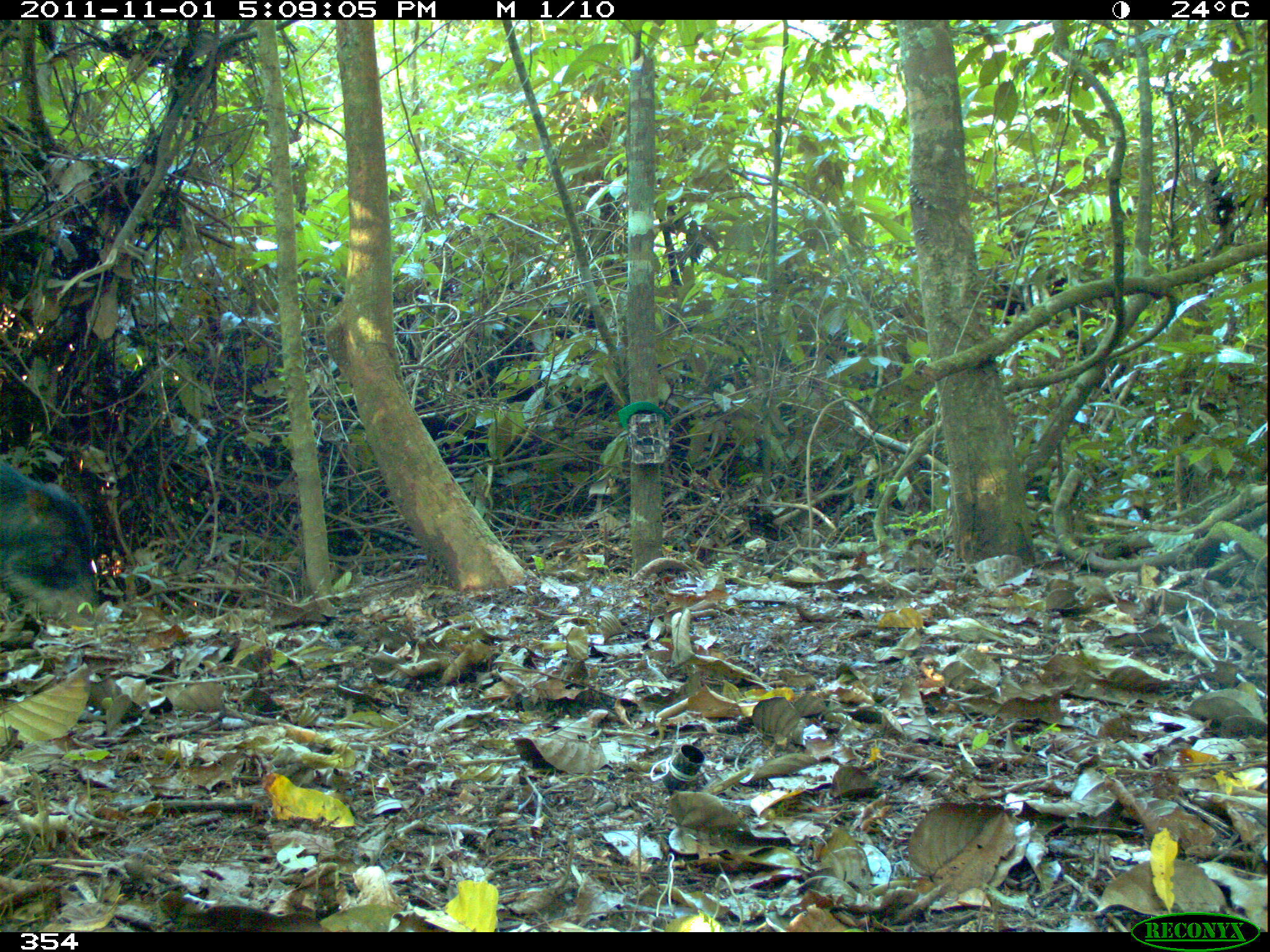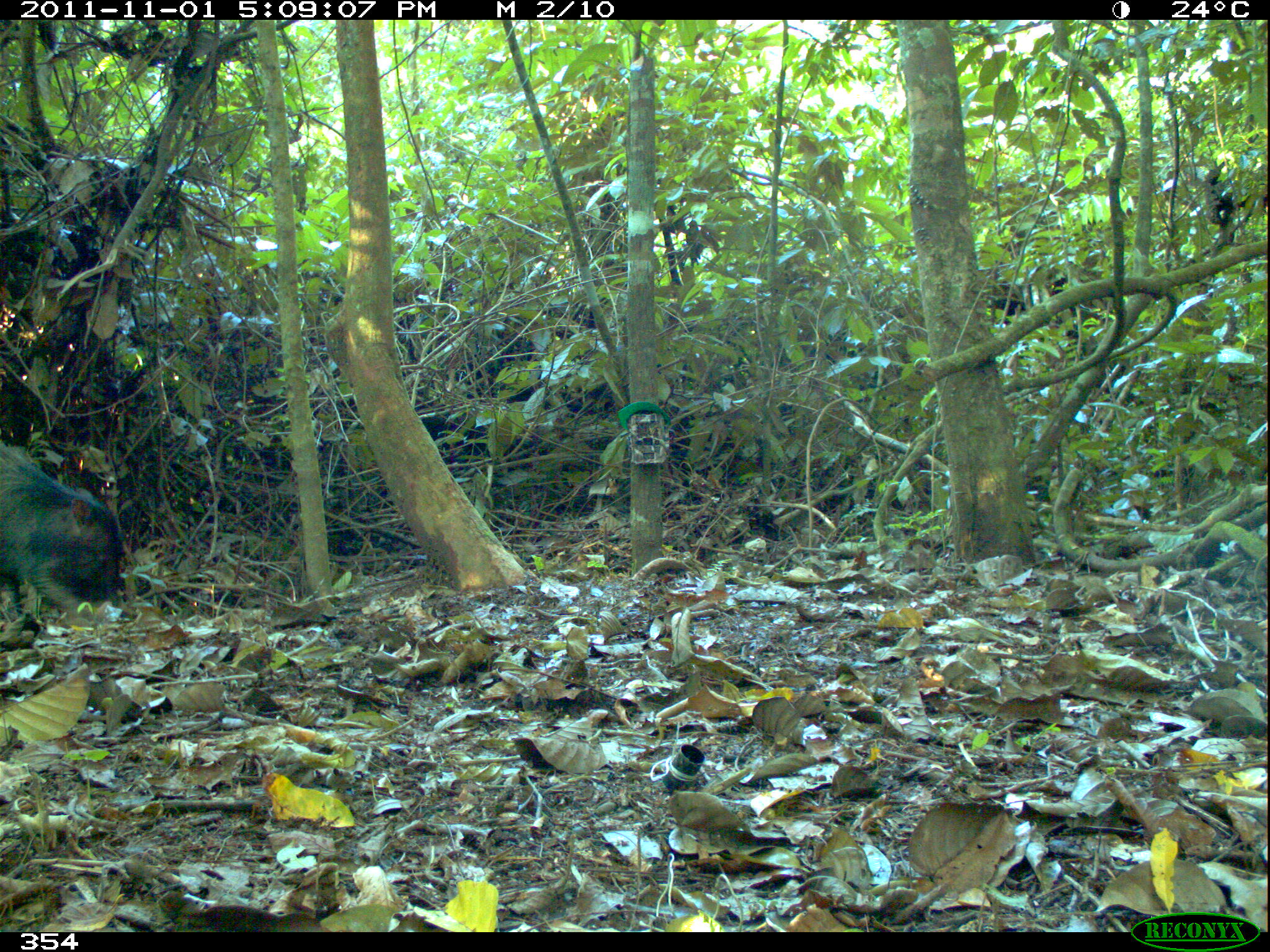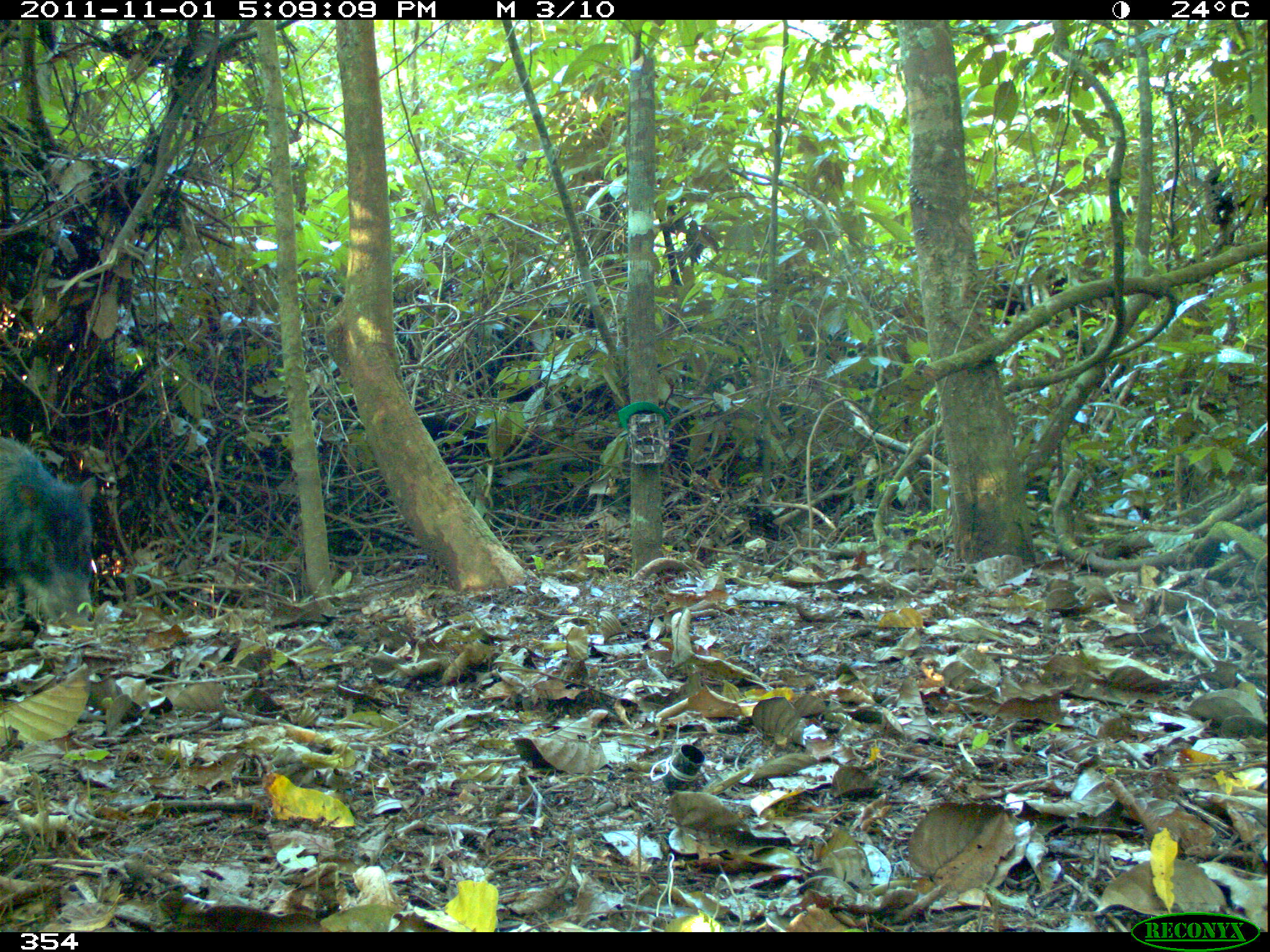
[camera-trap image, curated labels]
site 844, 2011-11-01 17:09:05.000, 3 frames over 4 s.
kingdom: Animalia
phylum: Chordata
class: Mammalia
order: Artiodactyla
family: Tayassuidae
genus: Tayassu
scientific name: Tayassu pecari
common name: white-lipped peccary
Tayassu pecari (white-lipped peccary).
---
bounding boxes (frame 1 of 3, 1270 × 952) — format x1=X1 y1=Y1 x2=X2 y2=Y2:
tayassu pecari: x1=0 y1=459 x2=99 y2=627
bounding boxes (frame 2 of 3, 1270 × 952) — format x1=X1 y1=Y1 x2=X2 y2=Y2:
tayassu pecari: x1=0 y1=439 x2=126 y2=627